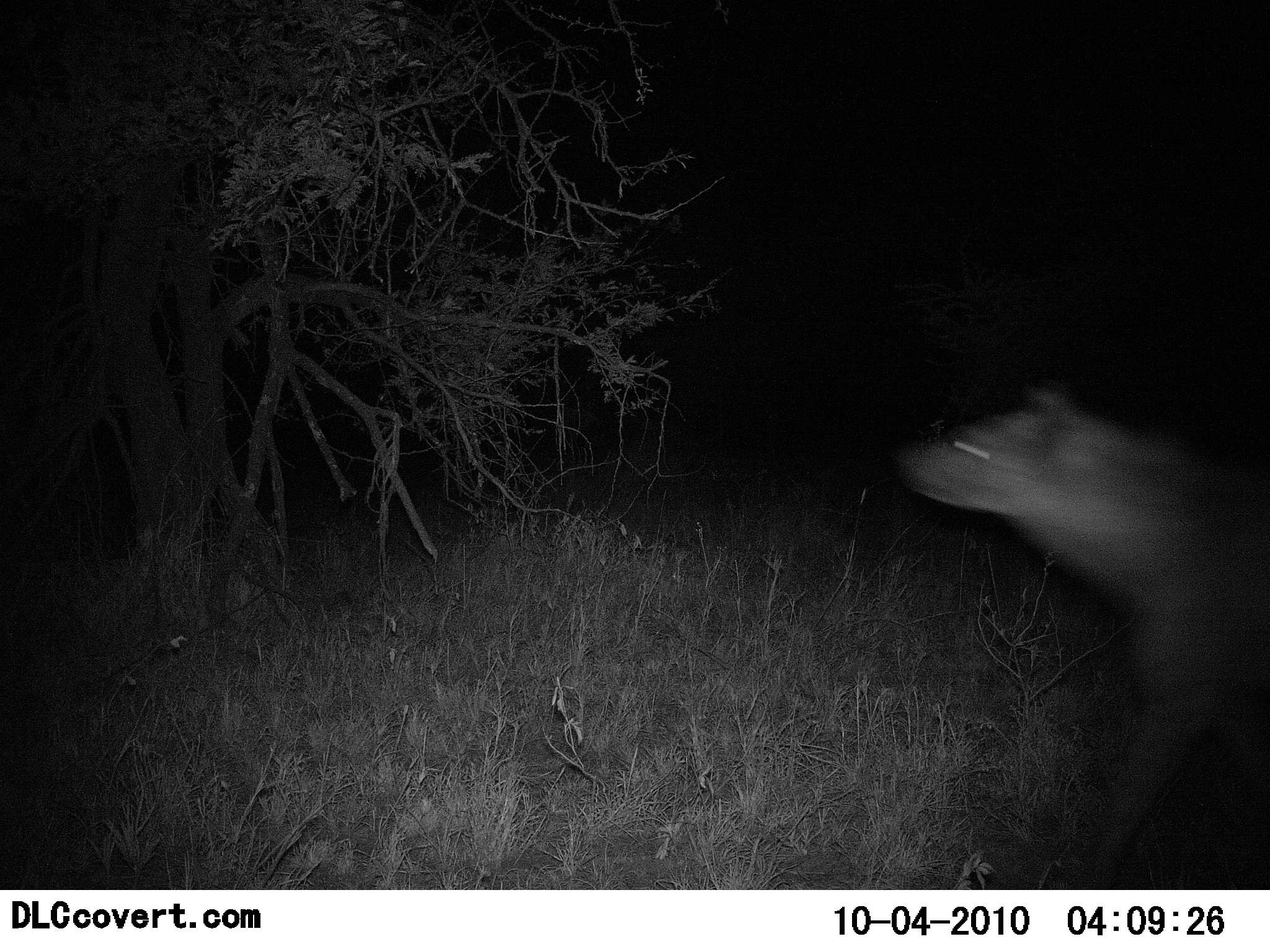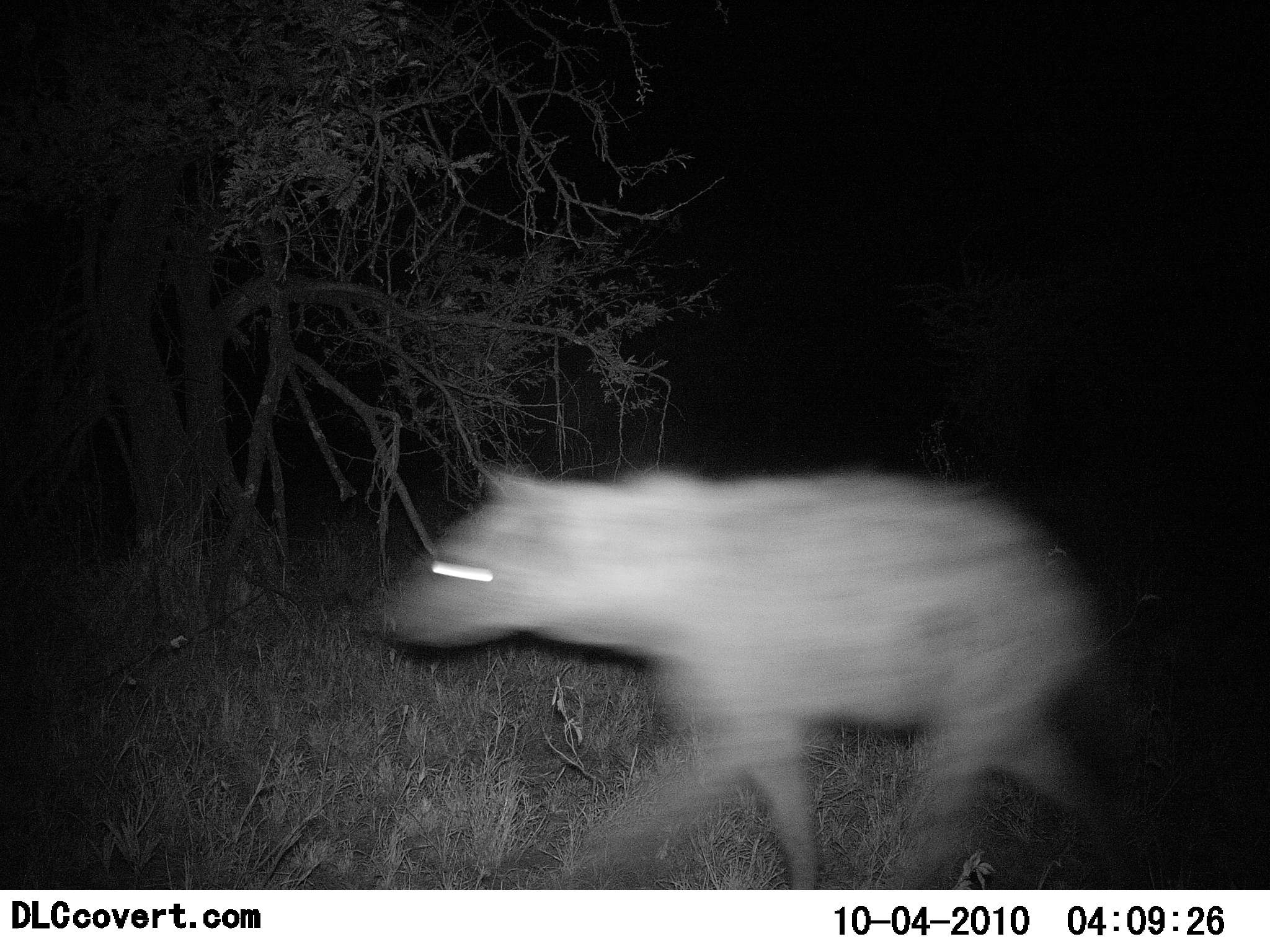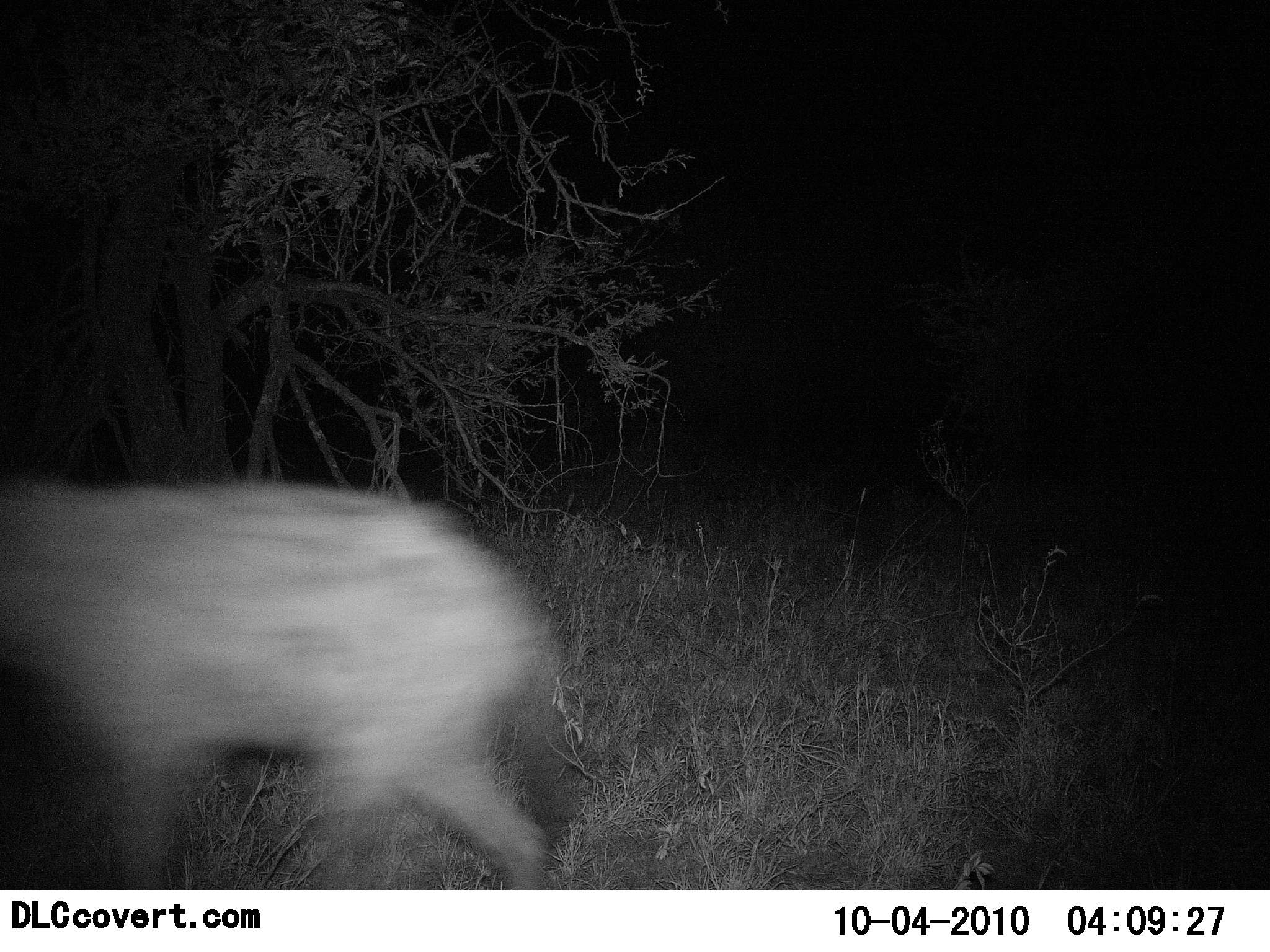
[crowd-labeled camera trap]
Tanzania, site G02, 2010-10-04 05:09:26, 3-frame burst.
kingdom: Animalia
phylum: Chordata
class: Mammalia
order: Carnivora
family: Hyaenidae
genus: Crocuta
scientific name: Crocuta crocuta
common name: spotted hyena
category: hyenaspotted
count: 1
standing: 11%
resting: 0%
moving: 100%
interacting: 0%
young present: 0%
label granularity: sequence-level